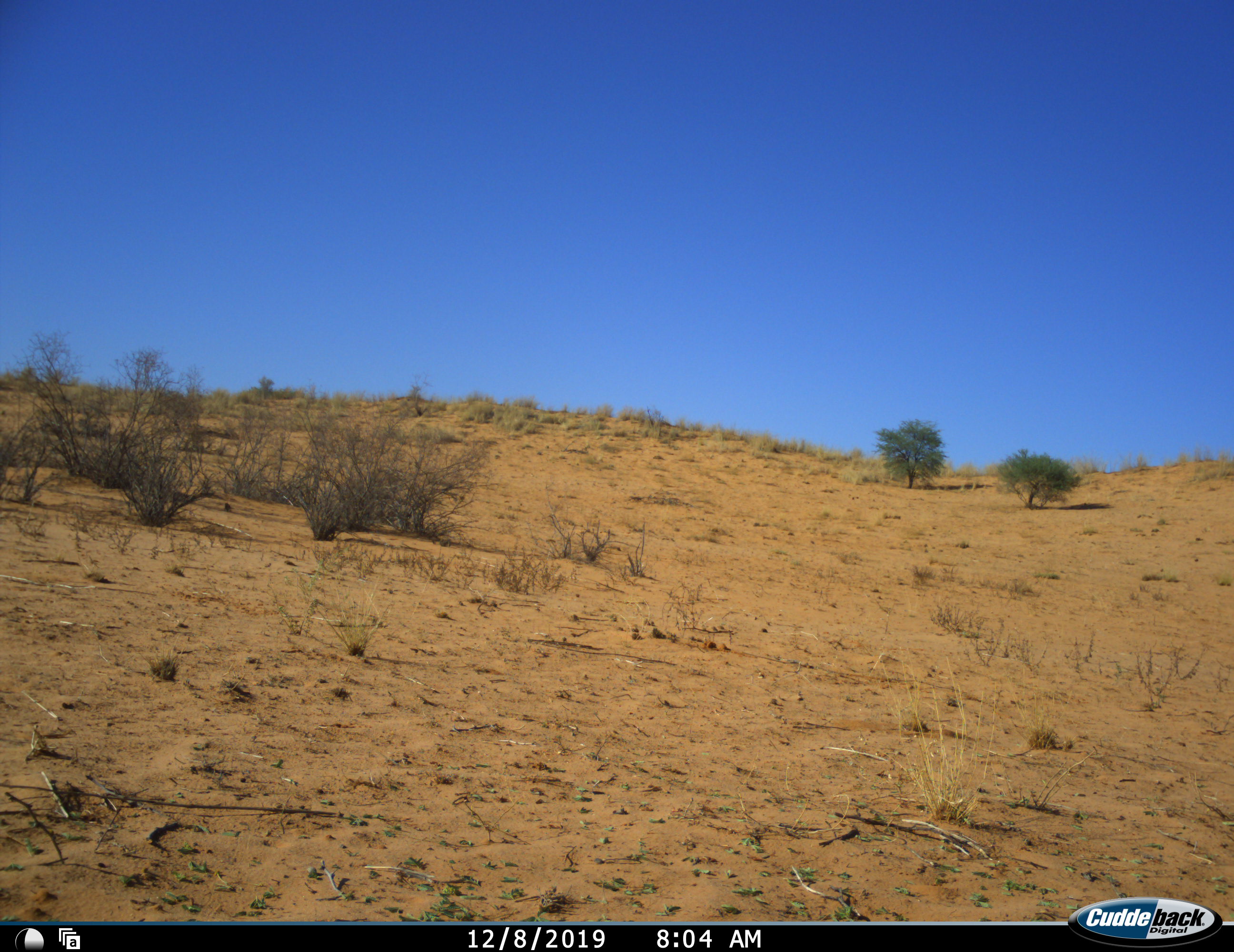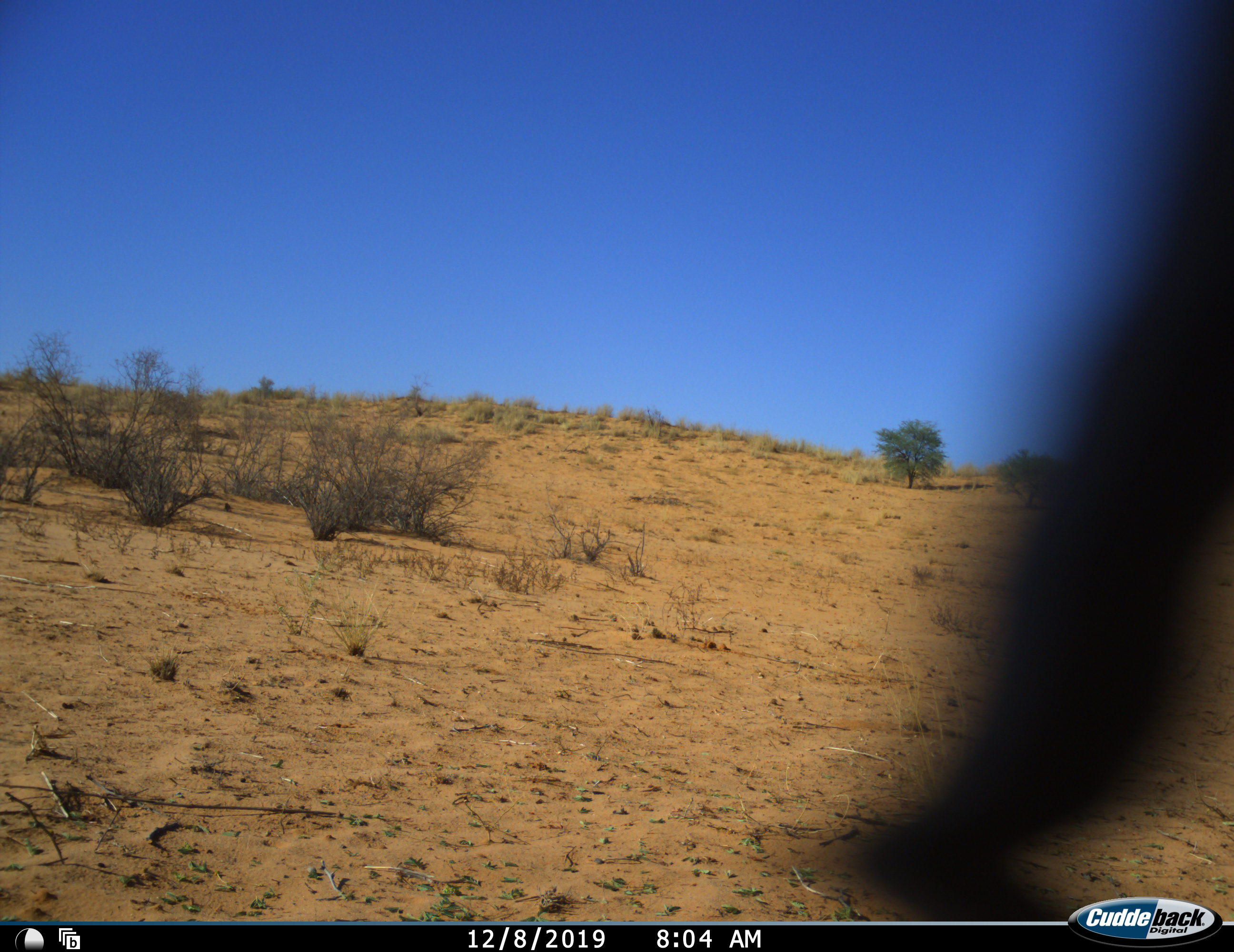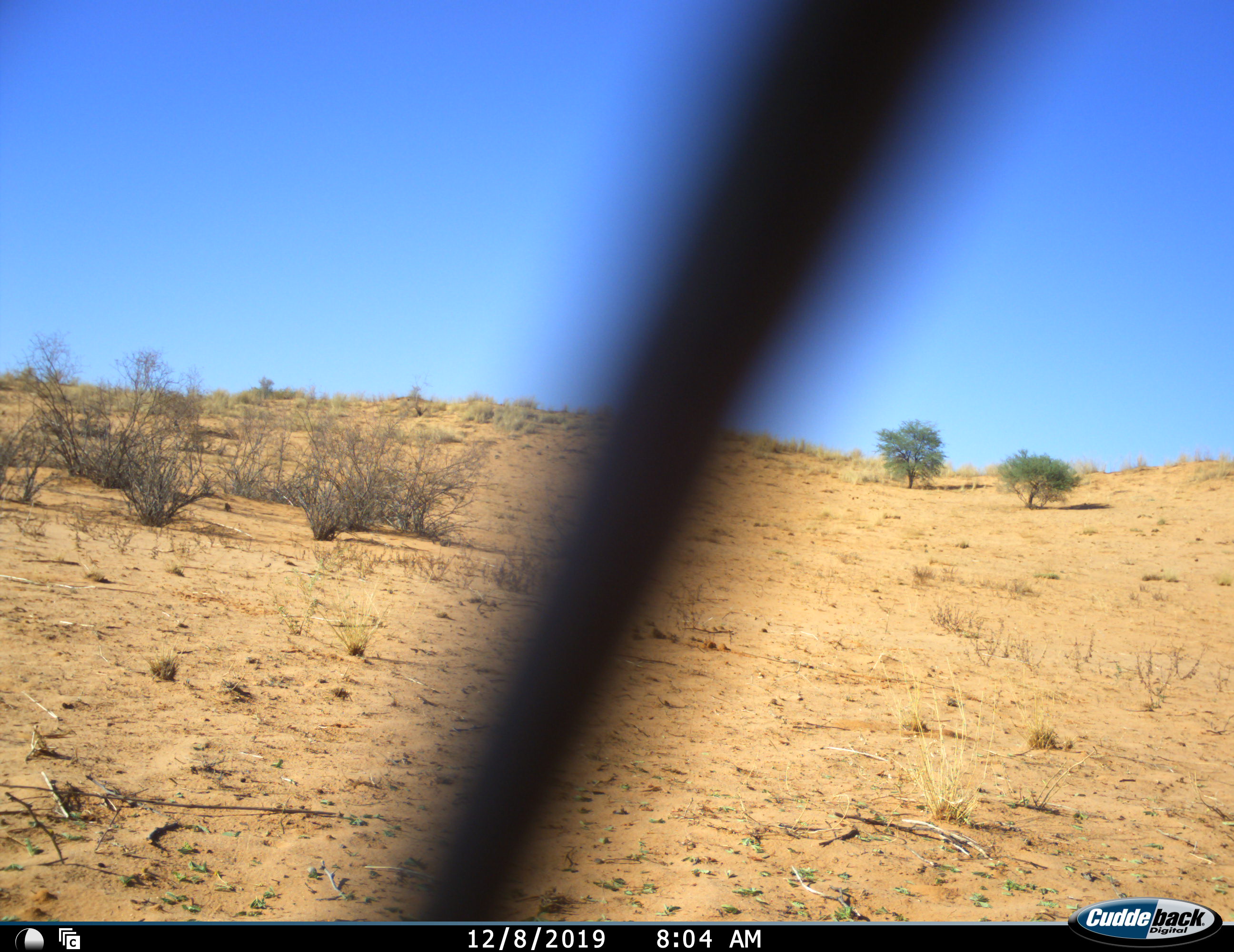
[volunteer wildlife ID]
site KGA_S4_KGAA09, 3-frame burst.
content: unidentified animal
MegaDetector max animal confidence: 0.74